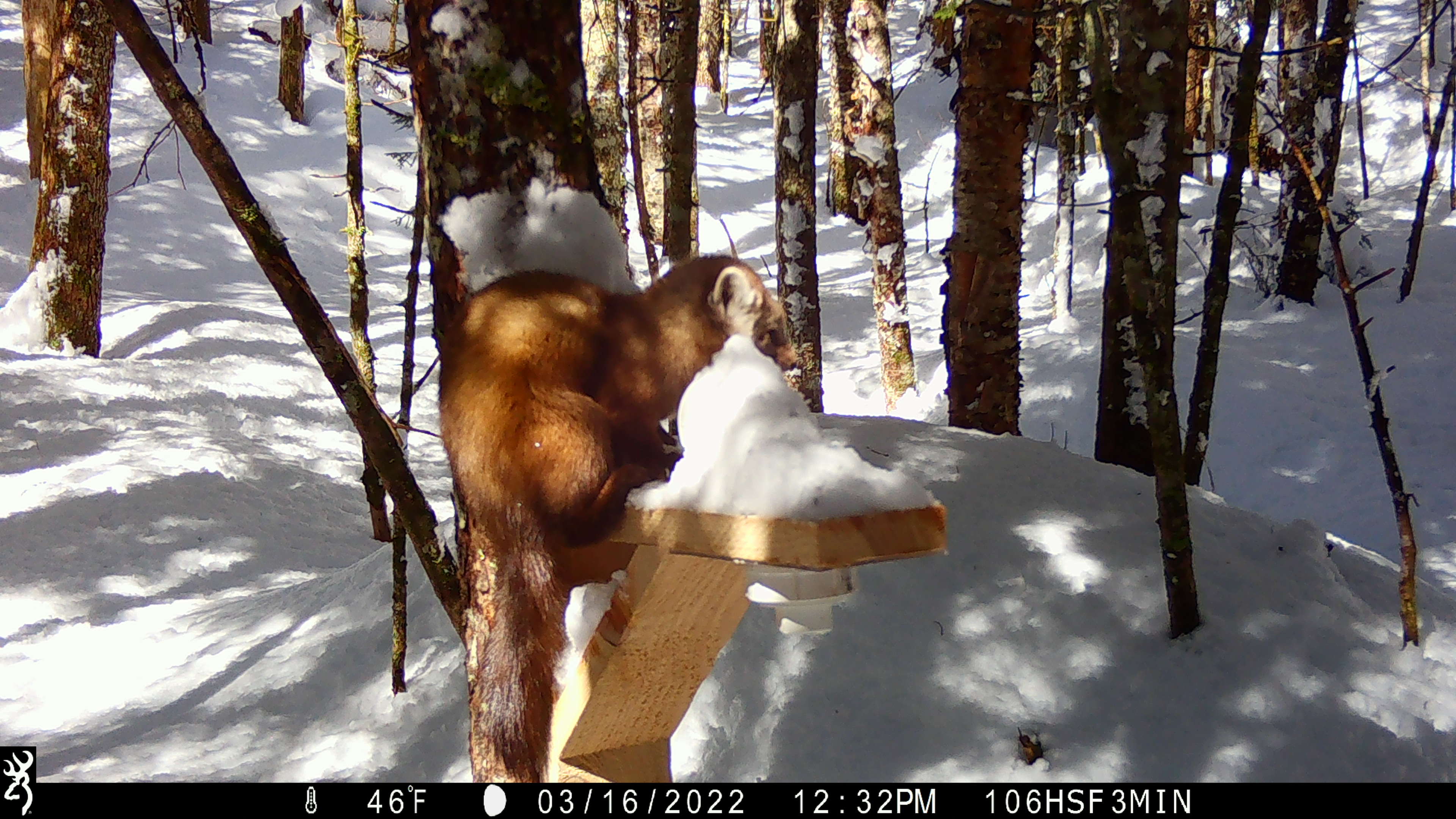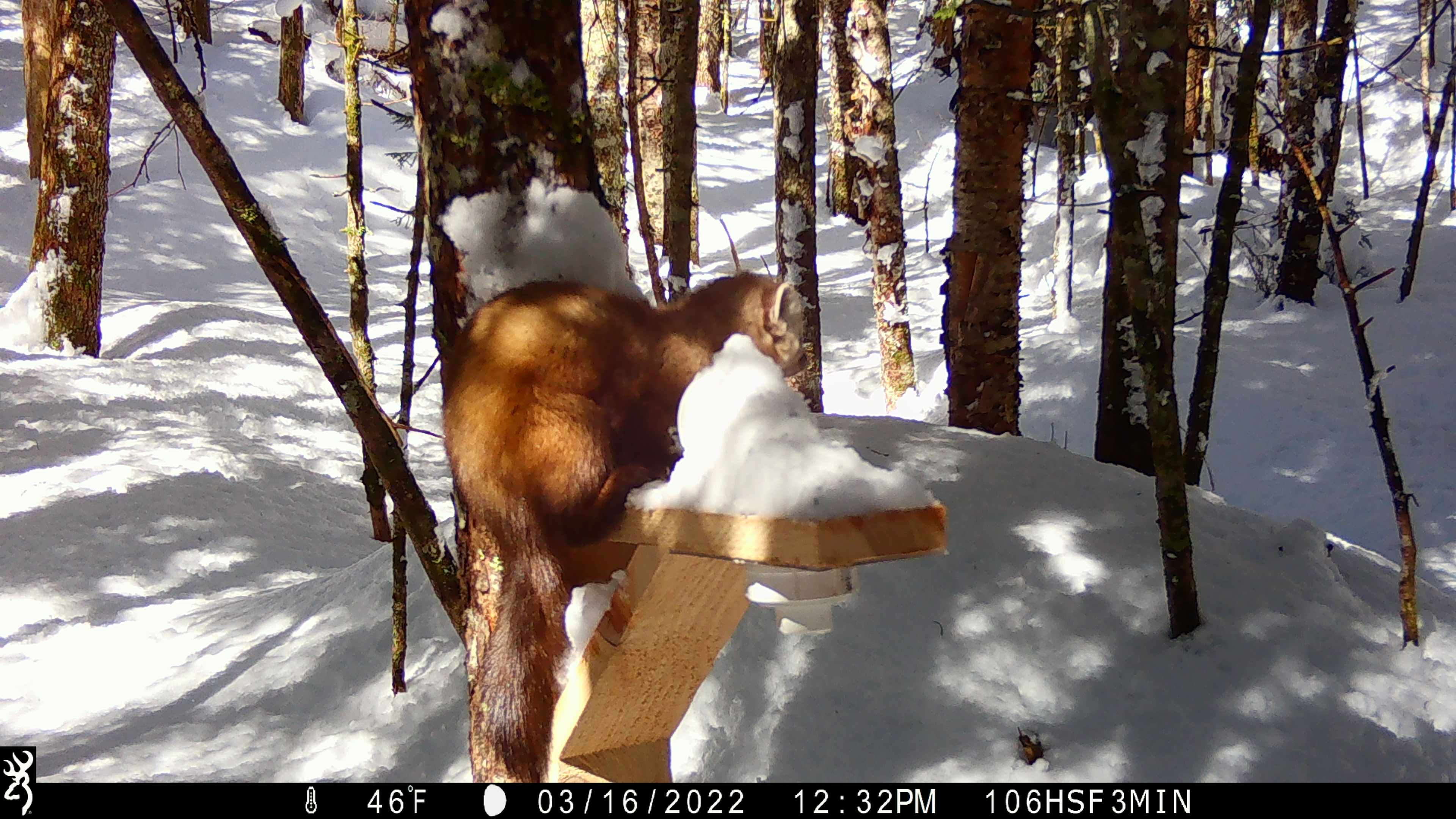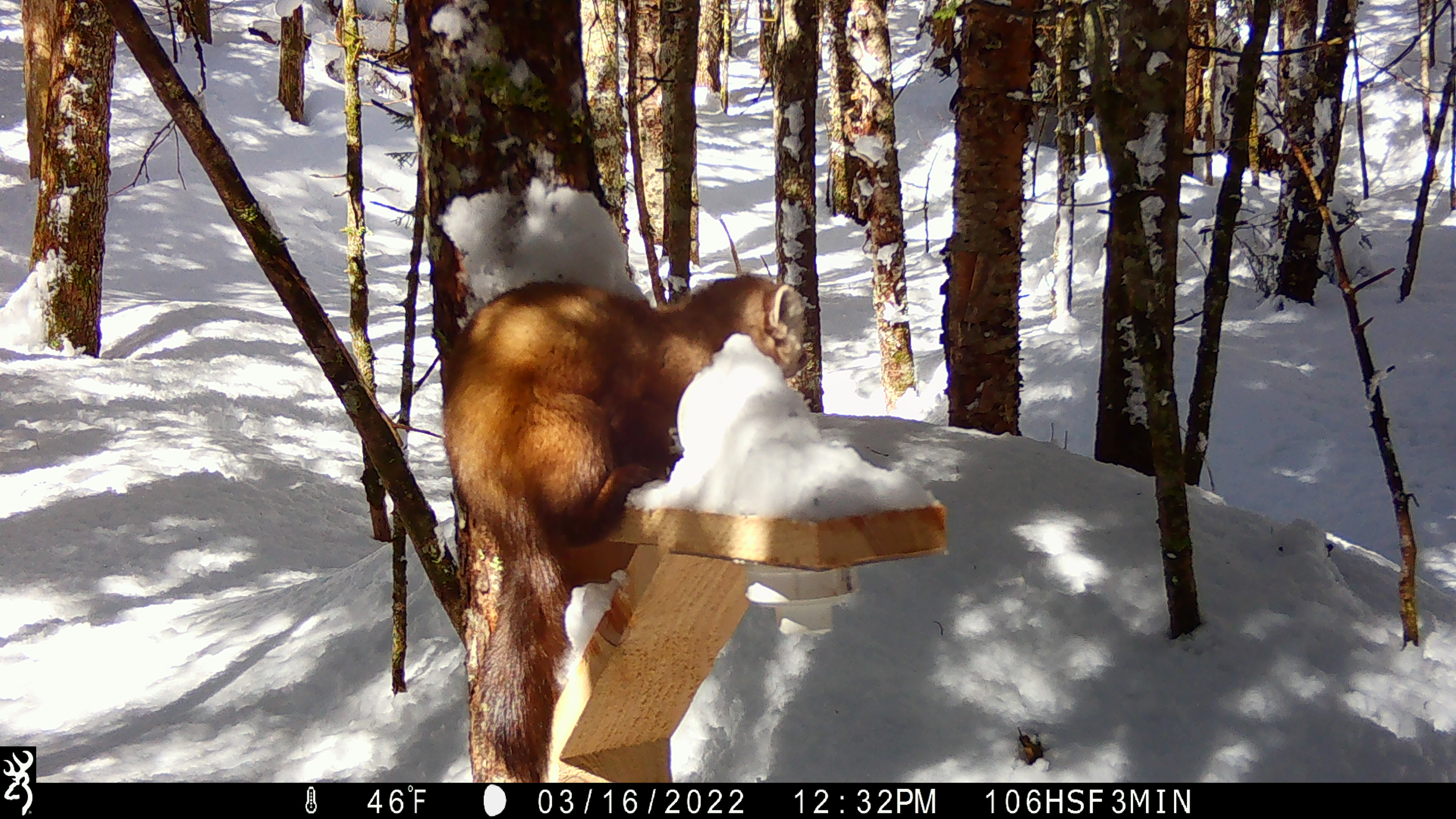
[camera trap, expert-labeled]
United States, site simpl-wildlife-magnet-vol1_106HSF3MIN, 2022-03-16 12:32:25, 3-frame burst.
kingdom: Animalia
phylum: Chordata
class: Mammalia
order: Carnivora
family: Mustelidae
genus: Martes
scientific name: Martes americana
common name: american marten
American marten (Martes americana).